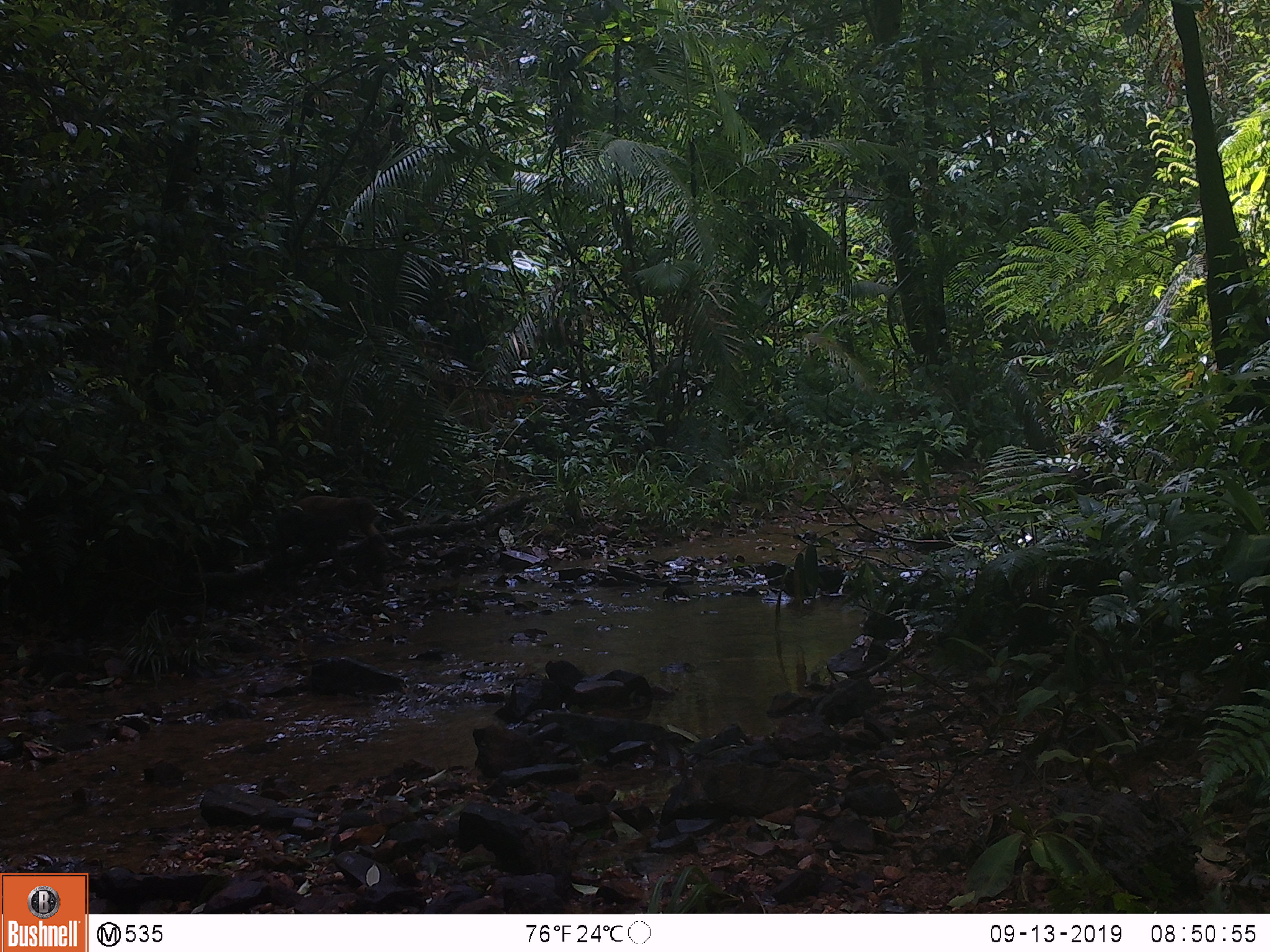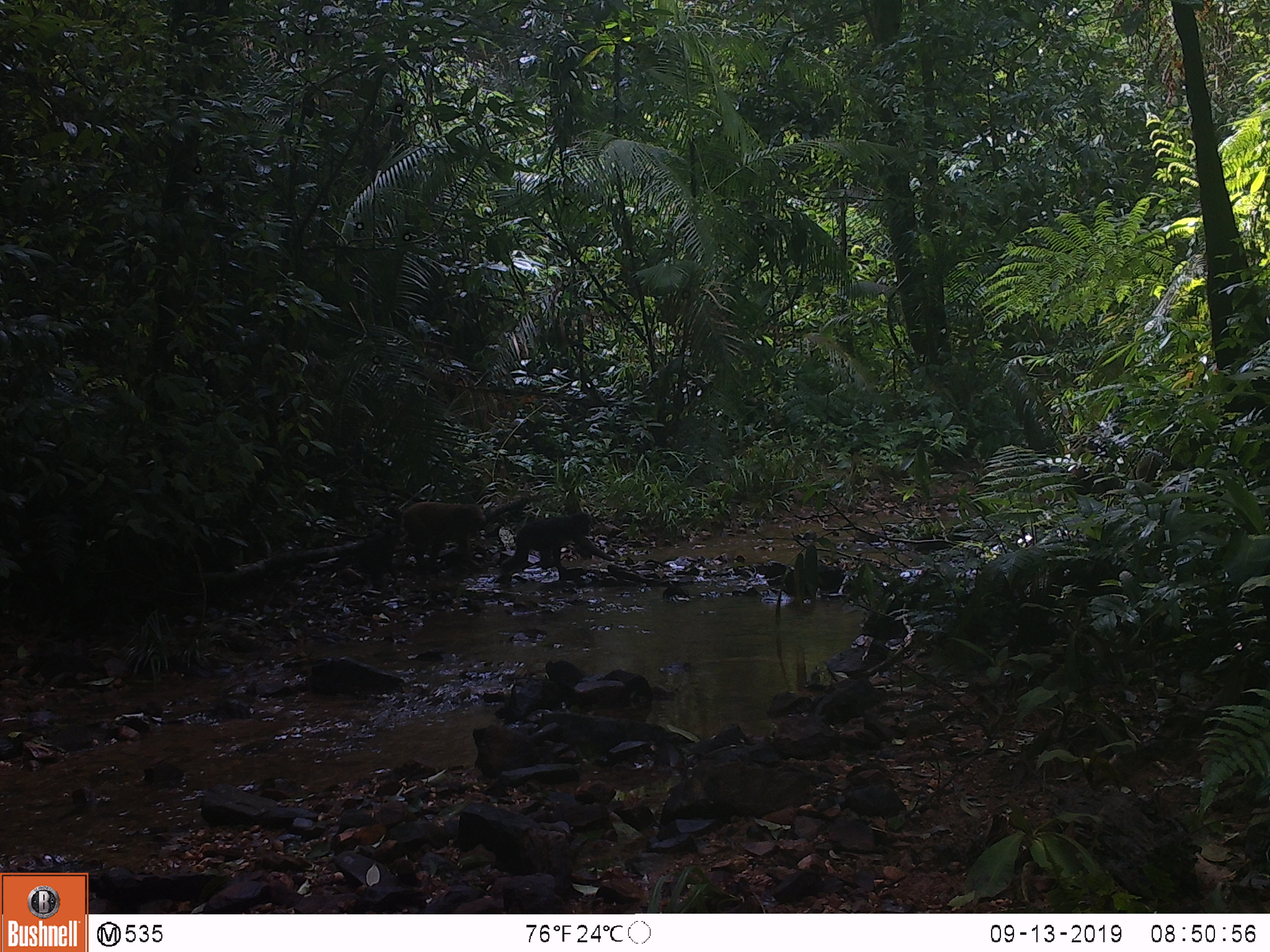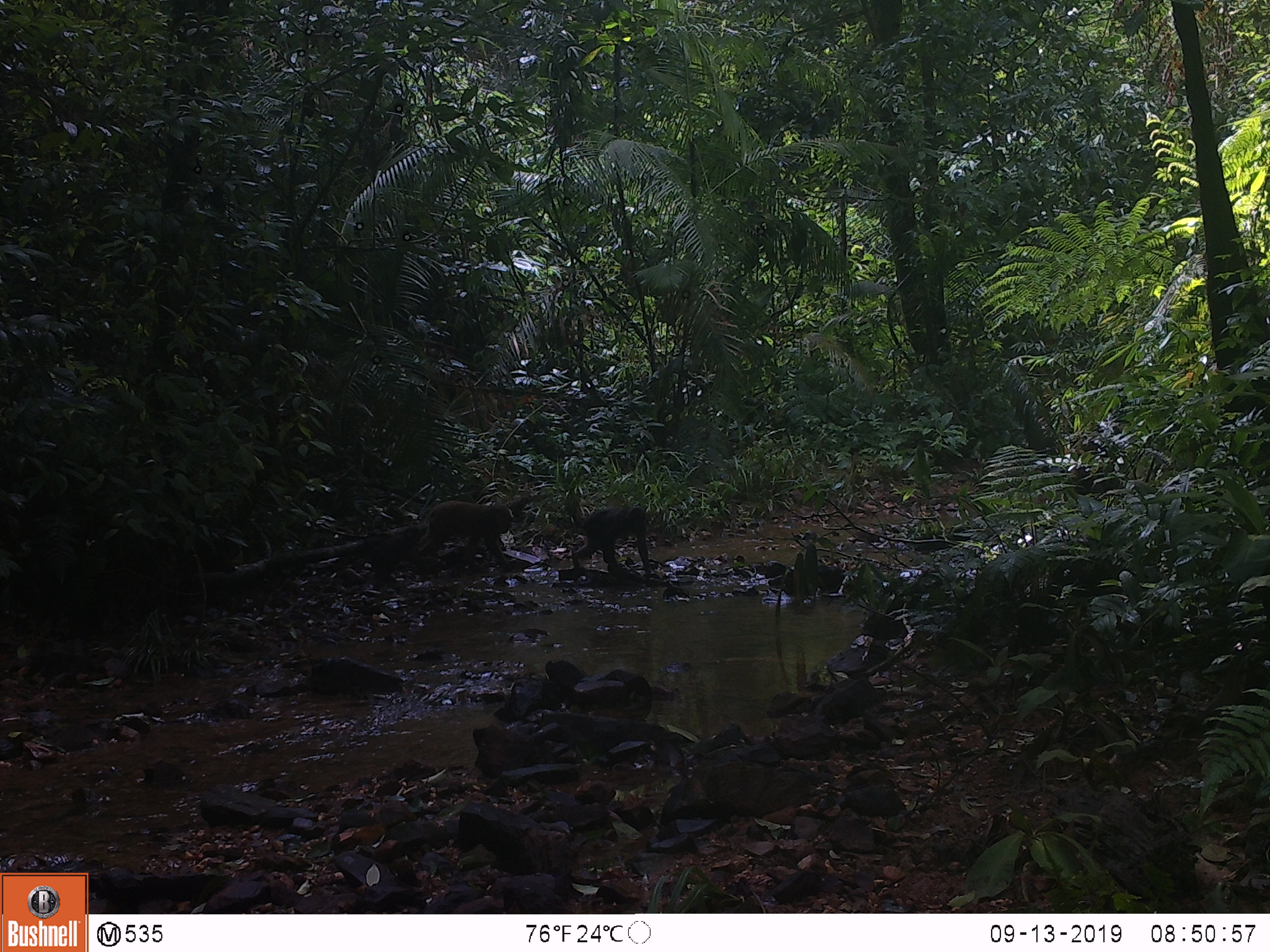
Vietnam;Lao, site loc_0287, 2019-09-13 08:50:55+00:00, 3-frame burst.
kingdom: Animalia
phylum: Chordata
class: Mammalia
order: Primates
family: Cercopithecidae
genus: Macaca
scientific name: Macaca arctoides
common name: stump-tailed macaque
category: stump tailed macaque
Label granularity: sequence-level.